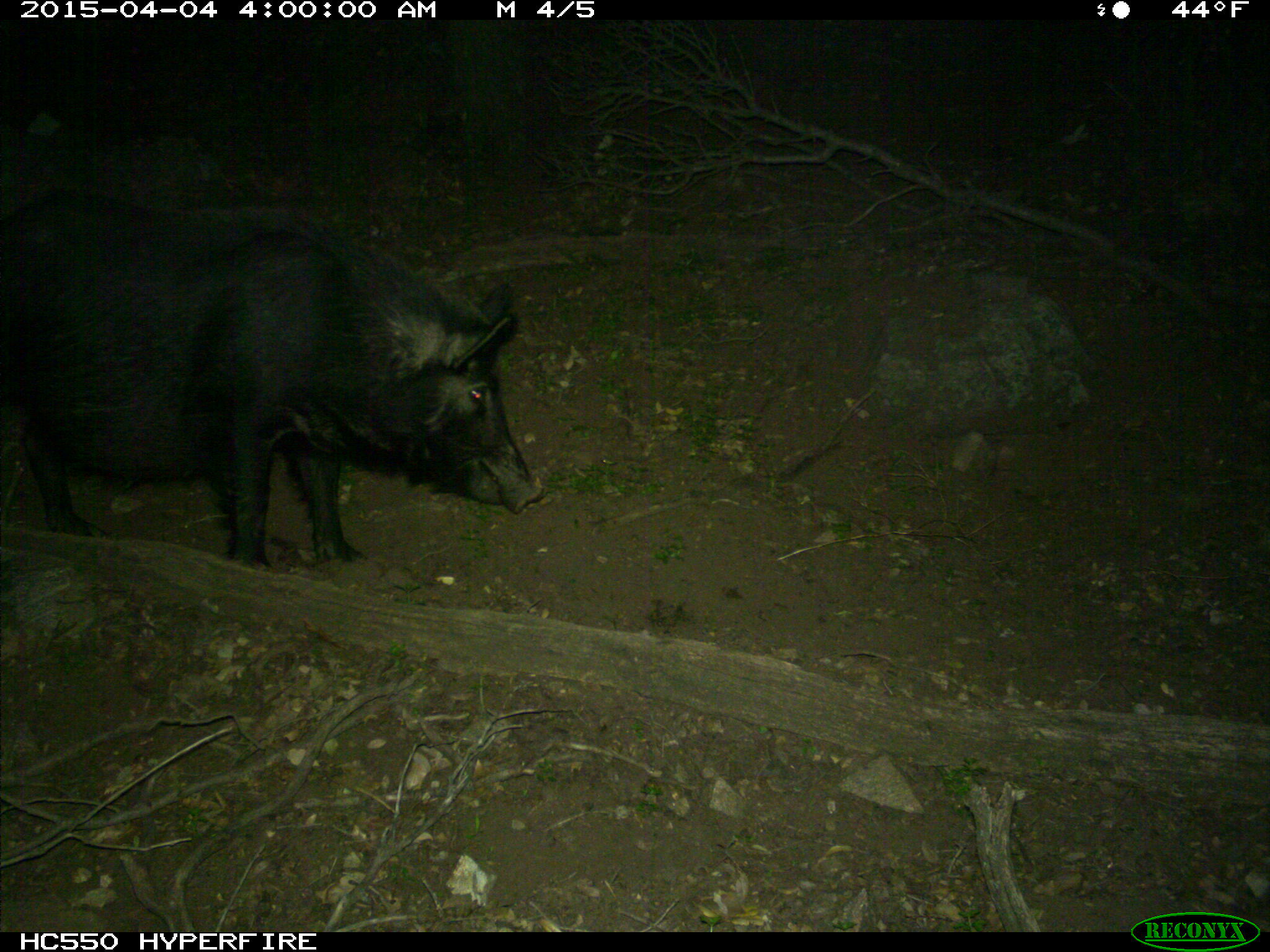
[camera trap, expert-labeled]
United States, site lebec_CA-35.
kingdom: Animalia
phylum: Chordata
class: Mammalia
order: Artiodactyla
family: Suidae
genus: Sus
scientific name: Sus scrofa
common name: wild boar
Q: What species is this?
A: Sus scrofa (wild boar).